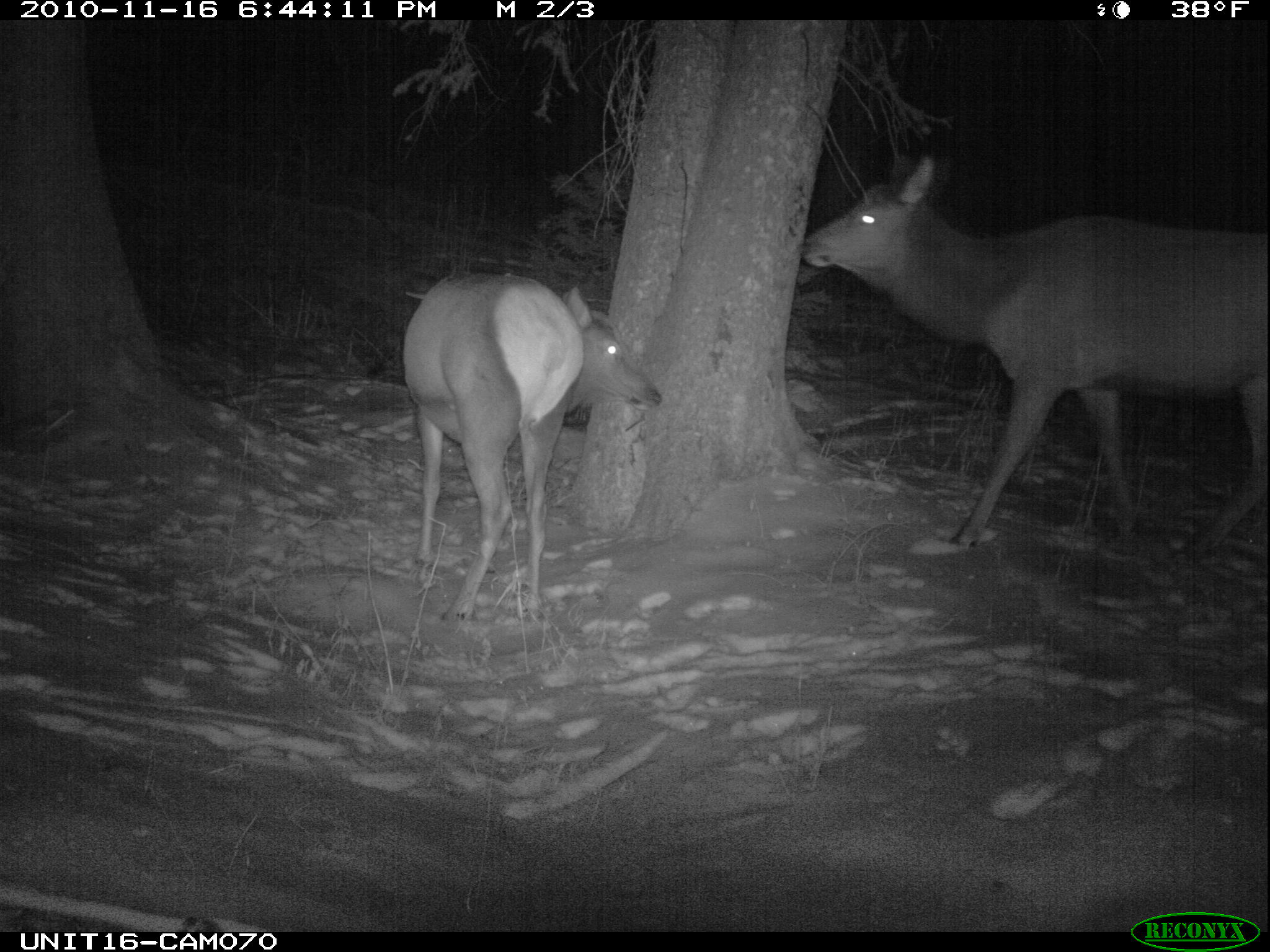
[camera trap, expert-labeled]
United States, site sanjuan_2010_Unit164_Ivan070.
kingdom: Animalia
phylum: Chordata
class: Mammalia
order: Artiodactyla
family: Cervidae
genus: Cervus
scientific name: Cervus elaphus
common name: red deer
Cervus elaphus (red deer).